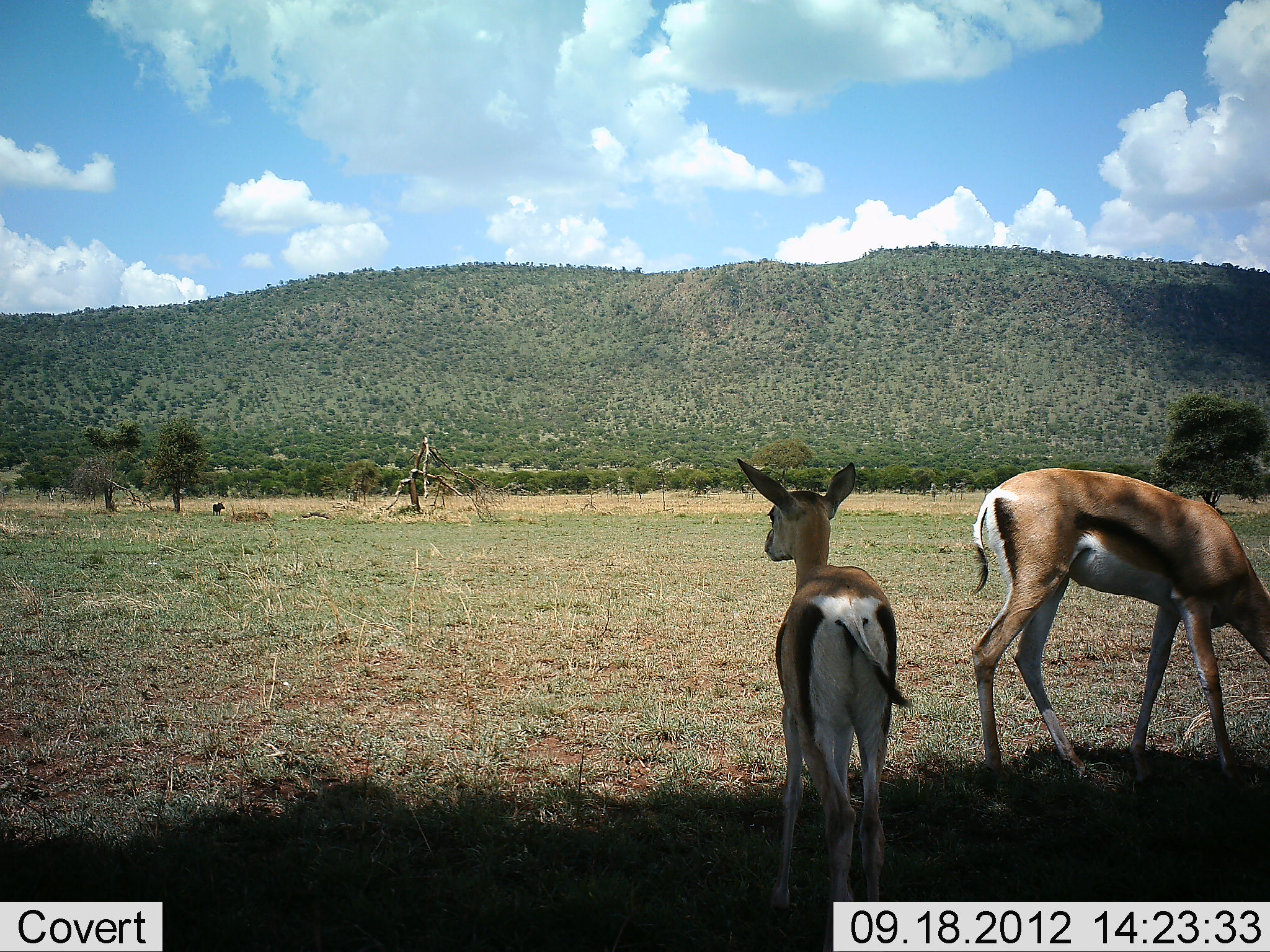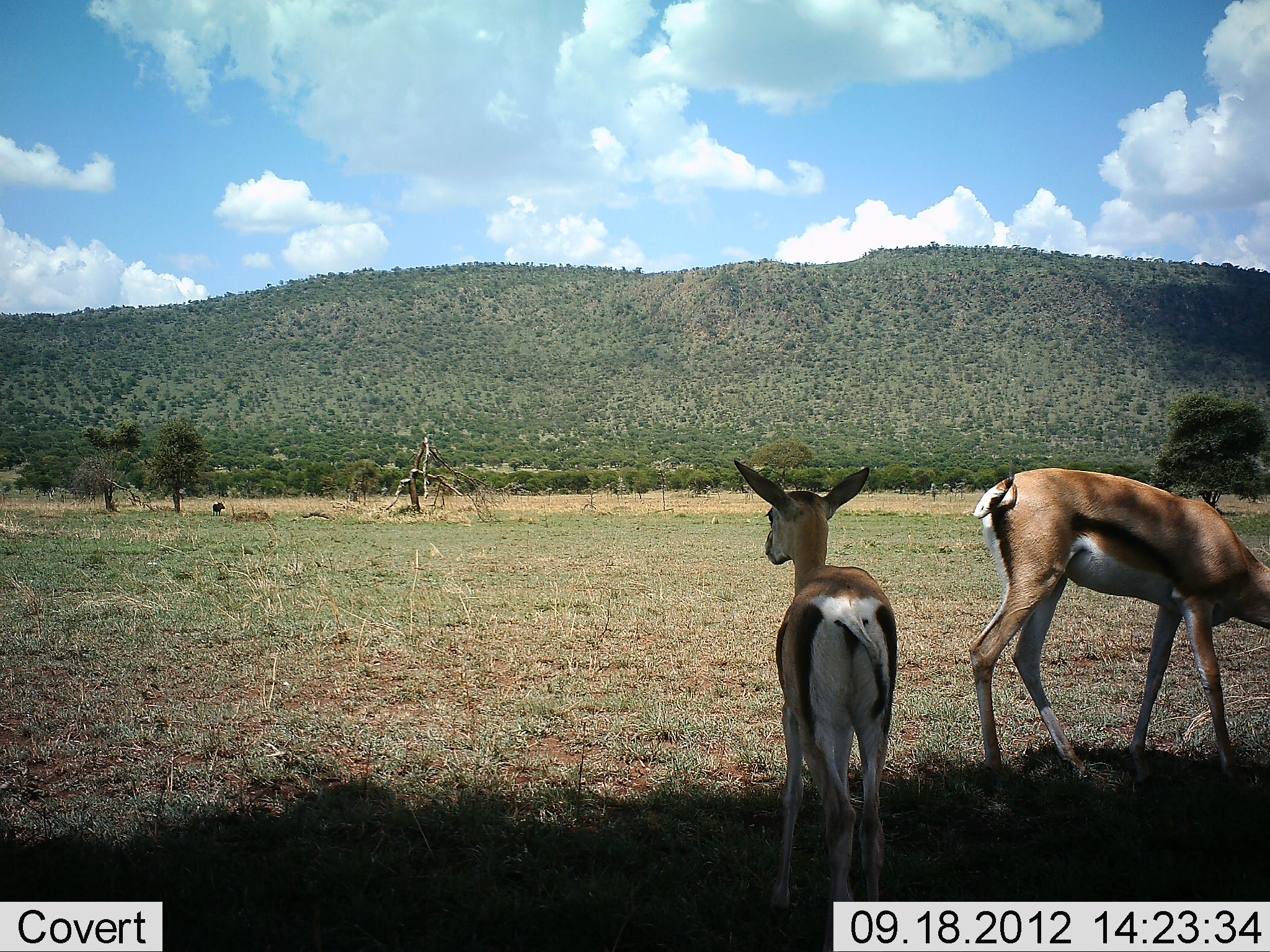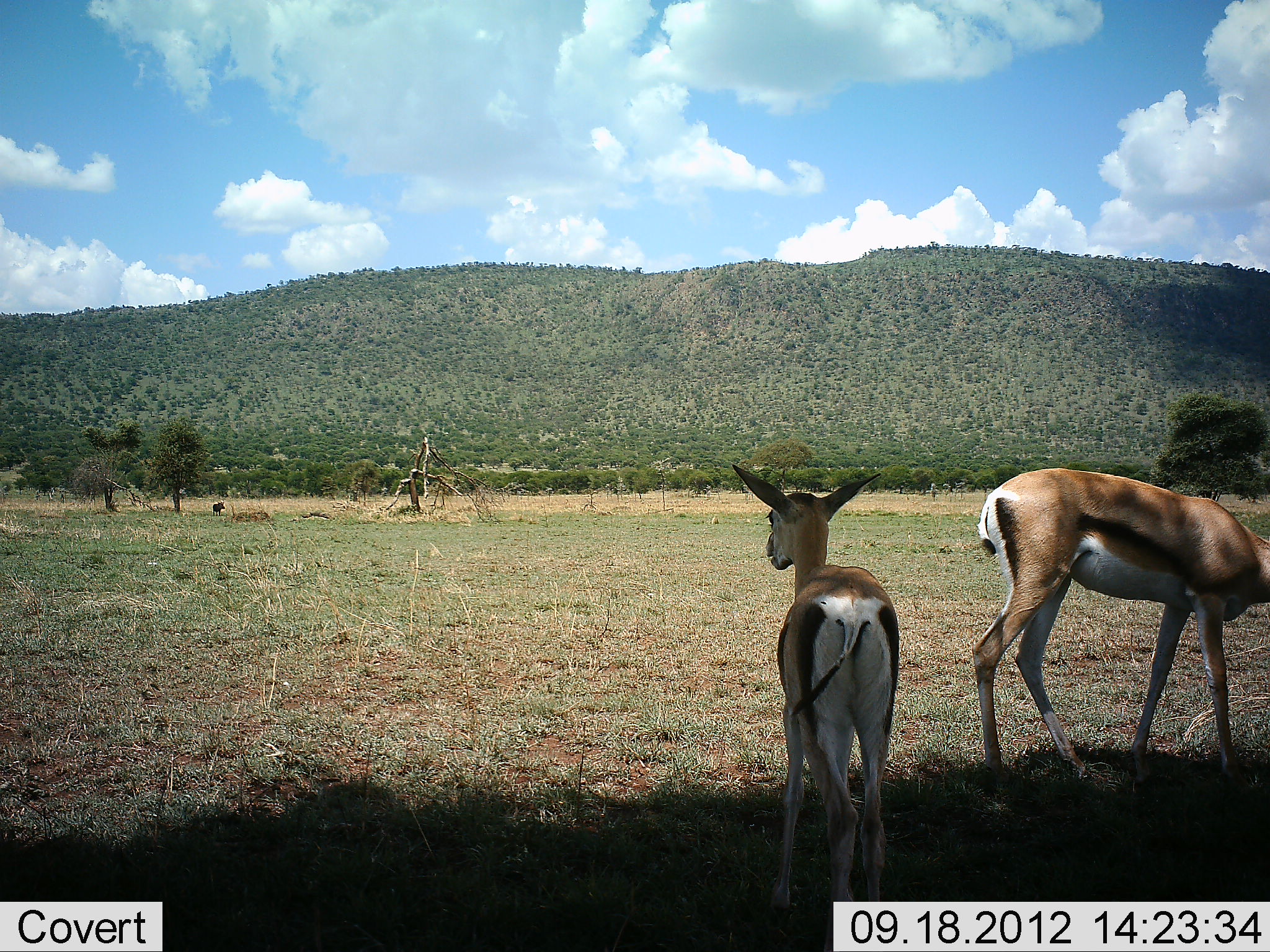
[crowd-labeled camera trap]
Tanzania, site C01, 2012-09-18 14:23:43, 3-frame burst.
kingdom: Animalia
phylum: Chordata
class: Mammalia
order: Artiodactyla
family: Bovidae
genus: Nanger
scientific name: Nanger granti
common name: grant's gazelle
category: gazellegrants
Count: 2.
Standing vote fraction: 100%.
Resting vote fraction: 0%.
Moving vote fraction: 10%.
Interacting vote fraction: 0%.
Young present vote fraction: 20%.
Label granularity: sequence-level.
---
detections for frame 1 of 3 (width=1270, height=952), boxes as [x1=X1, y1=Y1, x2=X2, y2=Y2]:
animal: [x1=964, y1=468, x2=1270, y2=783]; [x1=734, y1=457, x2=909, y2=918]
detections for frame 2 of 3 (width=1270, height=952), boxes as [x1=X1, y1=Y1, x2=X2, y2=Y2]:
animal: [x1=964, y1=468, x2=1270, y2=796]; [x1=732, y1=458, x2=898, y2=923]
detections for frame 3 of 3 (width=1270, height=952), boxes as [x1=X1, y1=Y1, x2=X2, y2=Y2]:
animal: [x1=967, y1=468, x2=1270, y2=783]; [x1=729, y1=458, x2=901, y2=921]